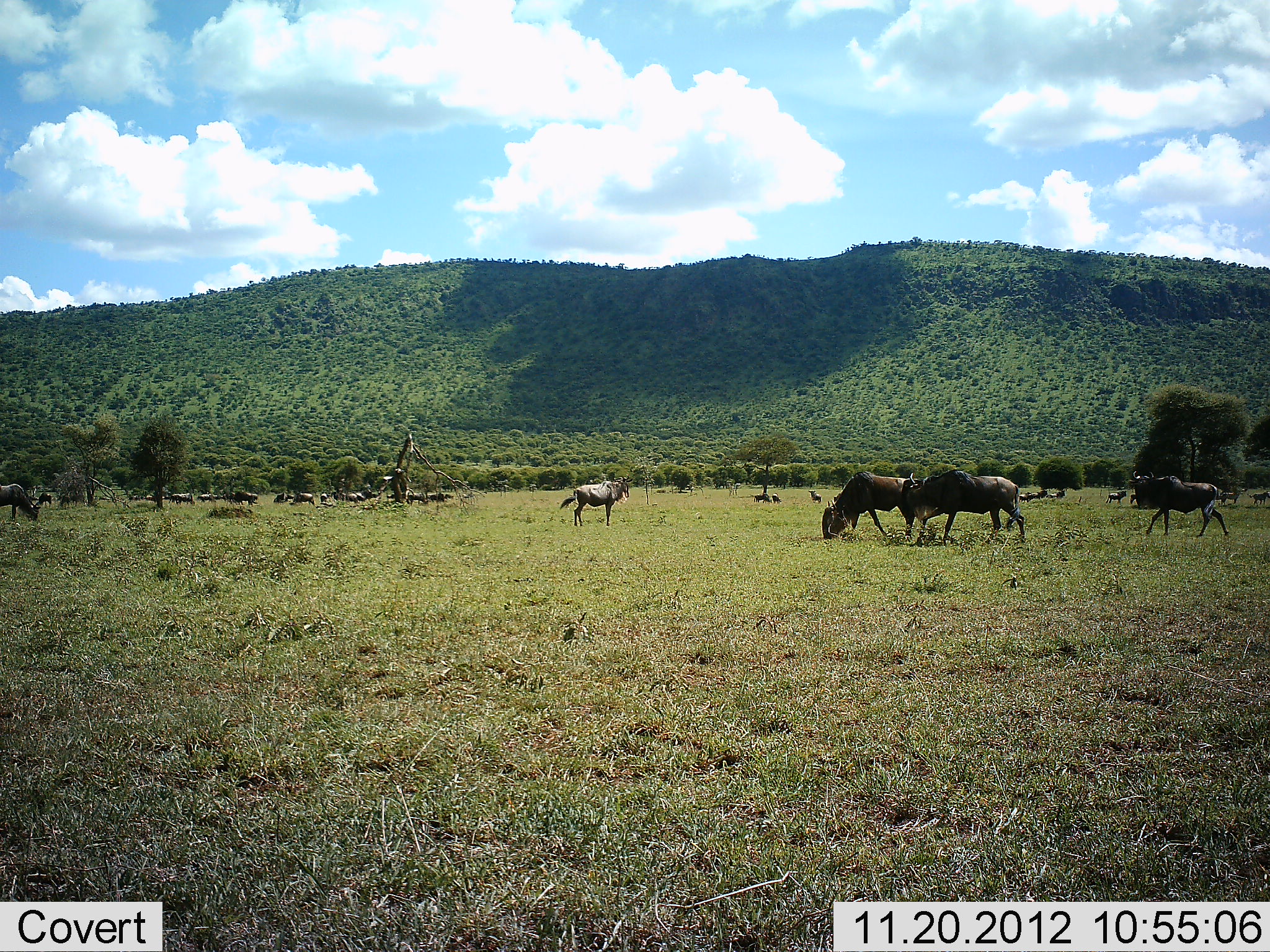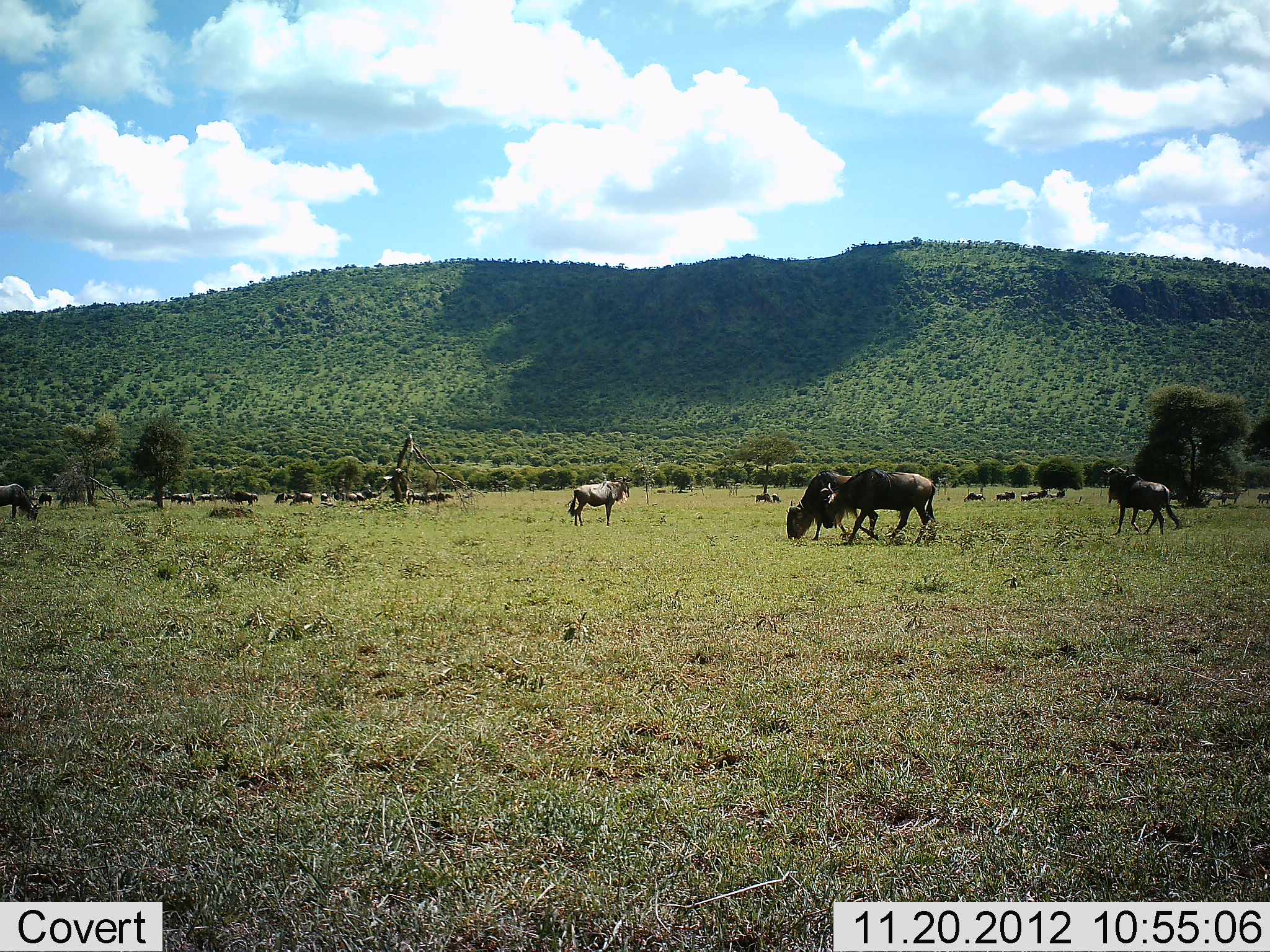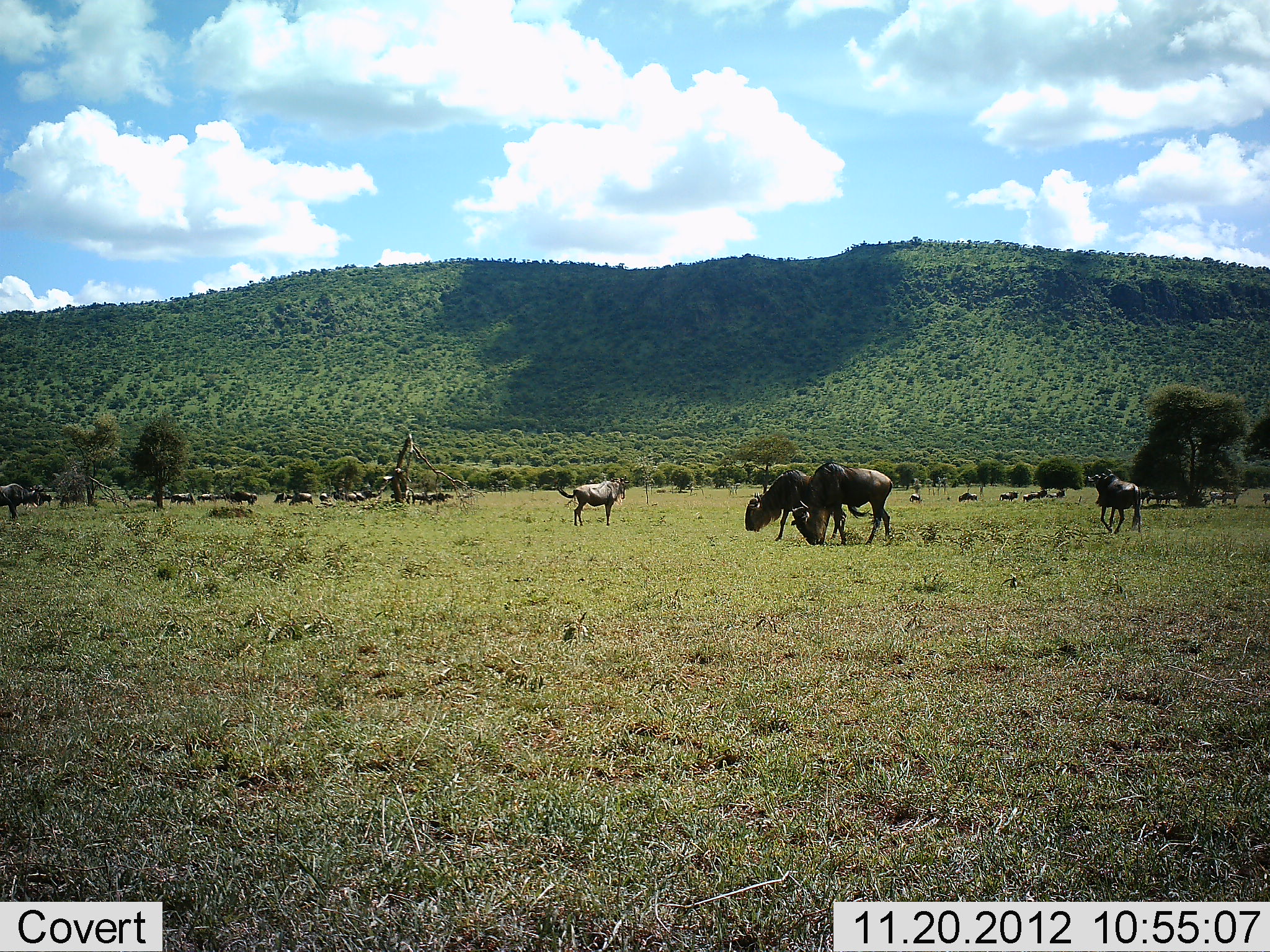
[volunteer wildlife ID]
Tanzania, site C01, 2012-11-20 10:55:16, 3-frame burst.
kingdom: Animalia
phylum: Chordata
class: Mammalia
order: Artiodactyla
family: Bovidae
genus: Connochaetes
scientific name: Connochaetes taurinus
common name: blue wildebeest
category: wildebeest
Wildebeest (blue wildebeest) (Connochaetes taurinus), count 11-50. Behavior (volunteer vote fractions): standing 60%, resting 13%, moving 70%, interacting 0%. Young present (vote fraction): 0%. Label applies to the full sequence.